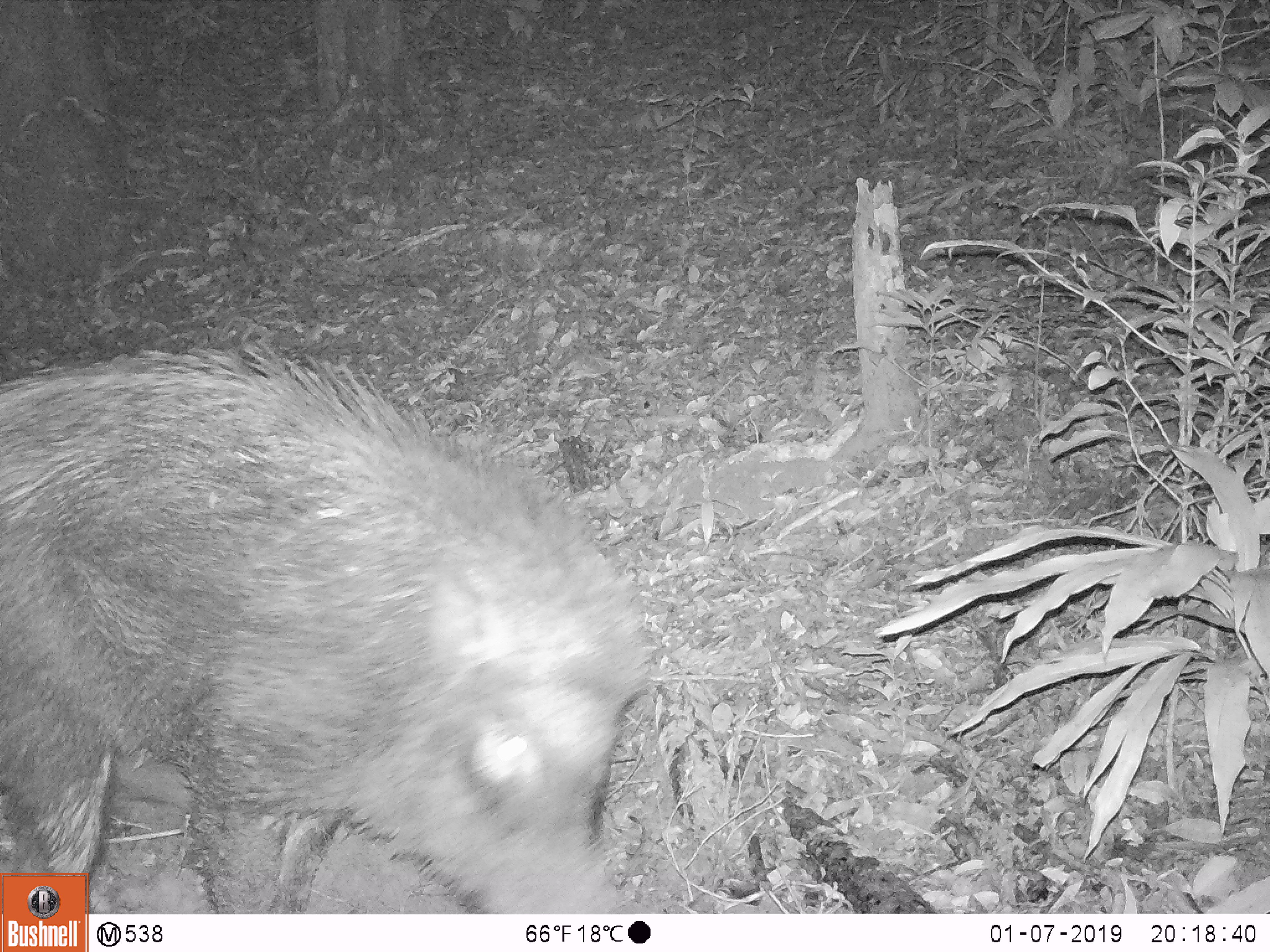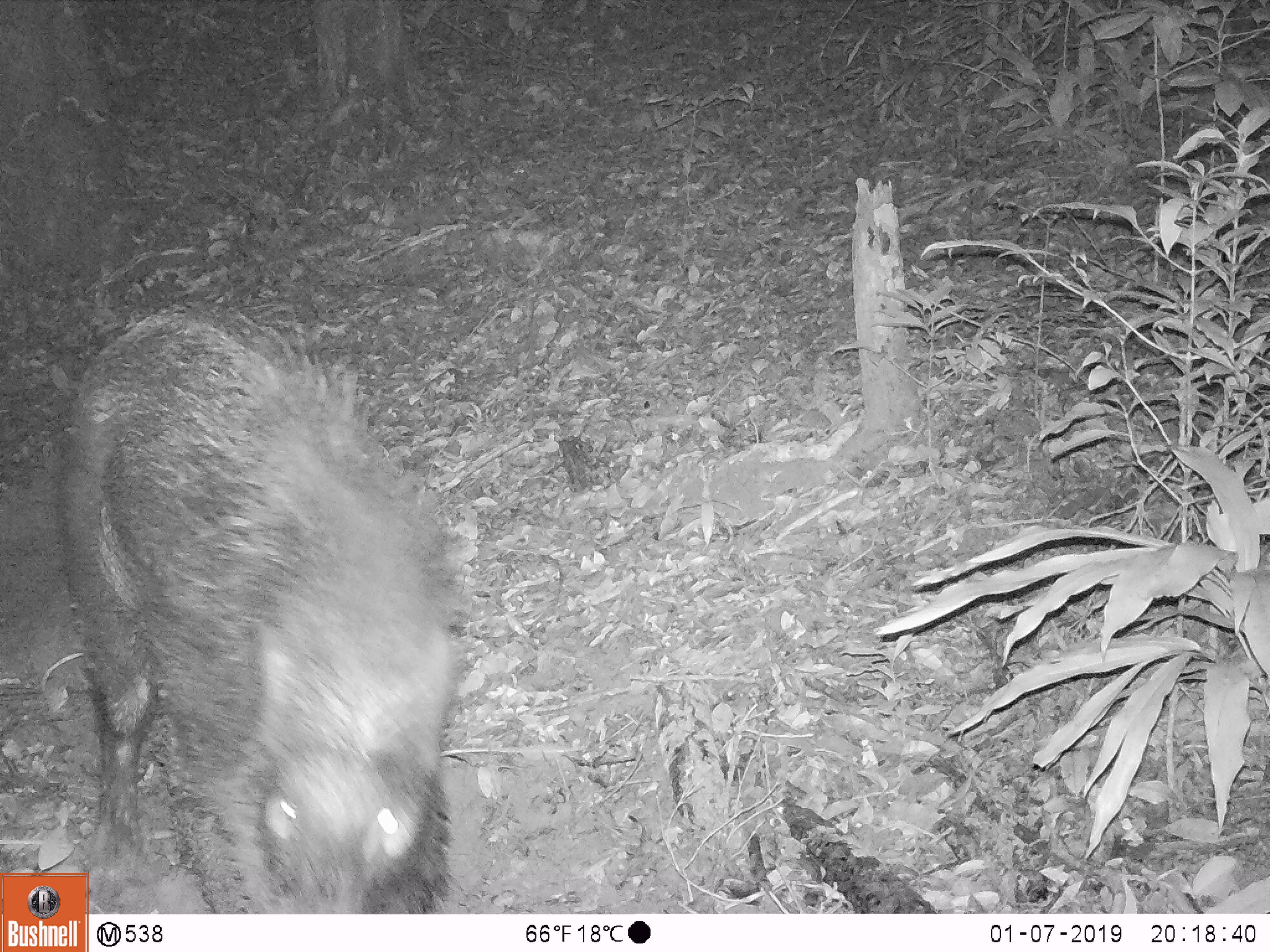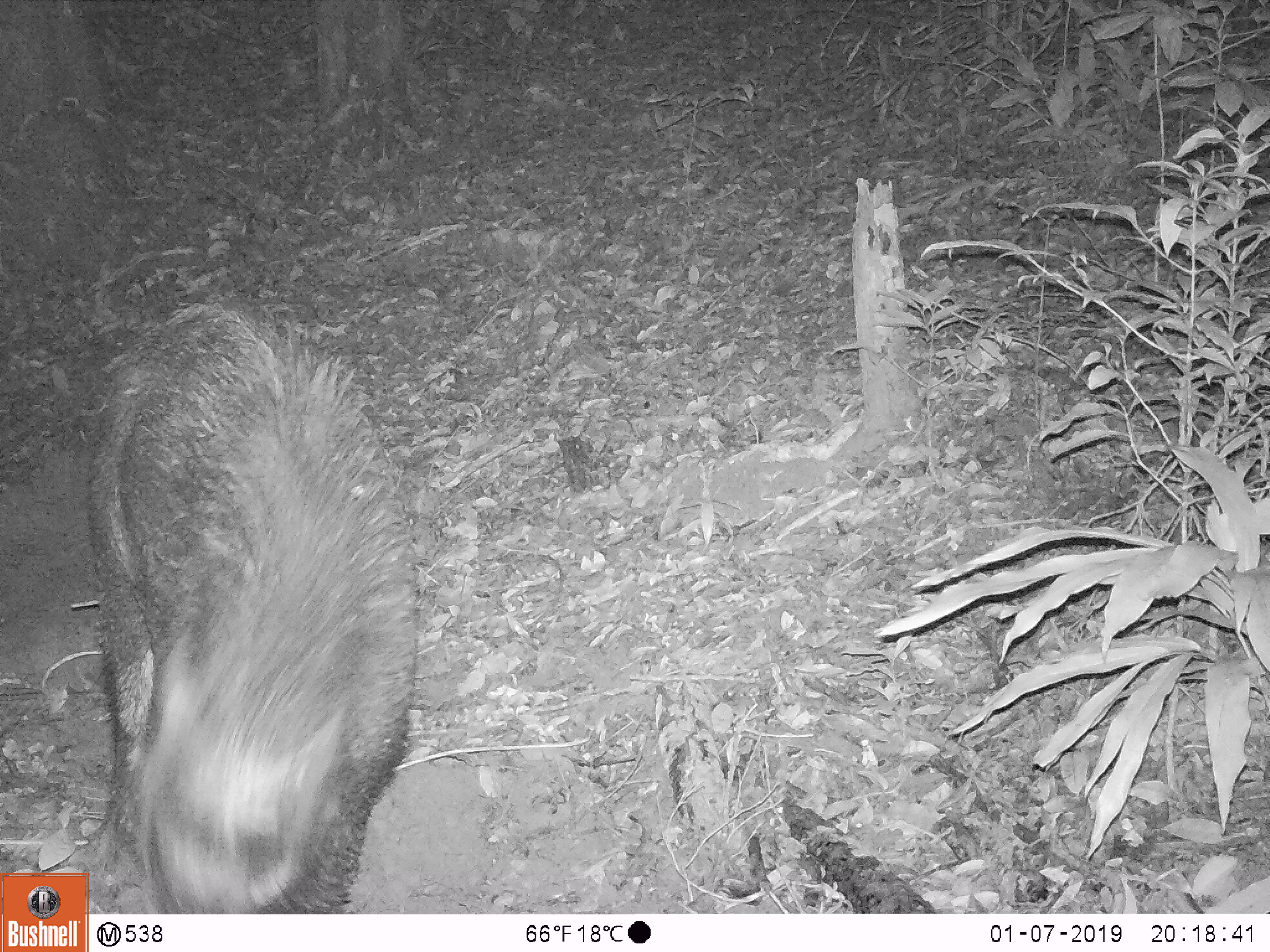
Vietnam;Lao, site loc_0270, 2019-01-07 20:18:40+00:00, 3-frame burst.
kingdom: Animalia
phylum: Chordata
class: Mammalia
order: Artiodactyla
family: Suidae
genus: Sus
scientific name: Sus scrofa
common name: eurasian wild pig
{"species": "eurasian wild pig (Sus scrofa)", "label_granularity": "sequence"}